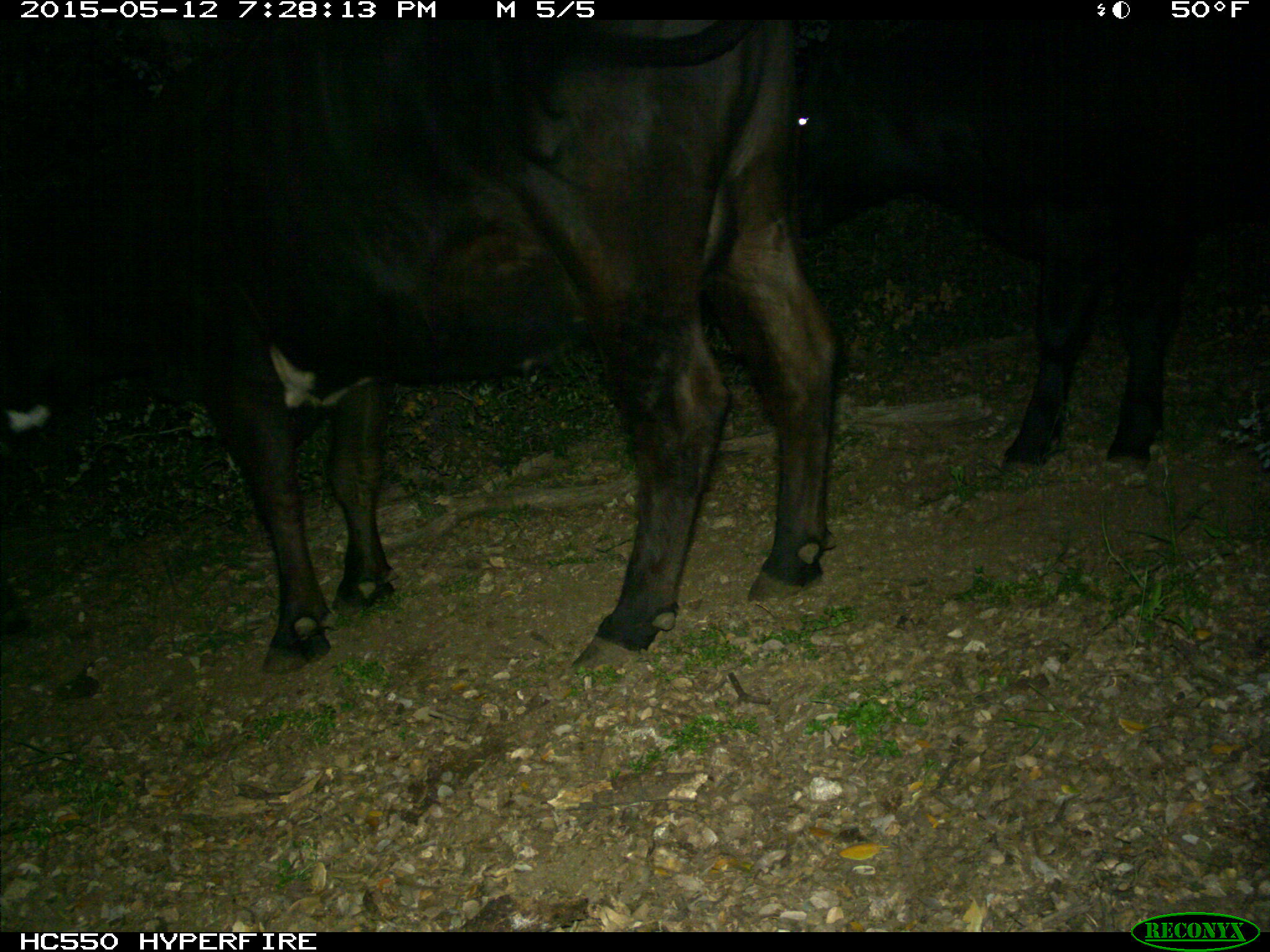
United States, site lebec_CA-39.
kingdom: Animalia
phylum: Chordata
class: Mammalia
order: Artiodactyla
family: Bovidae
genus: Bos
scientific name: Bos taurus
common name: domestic cow